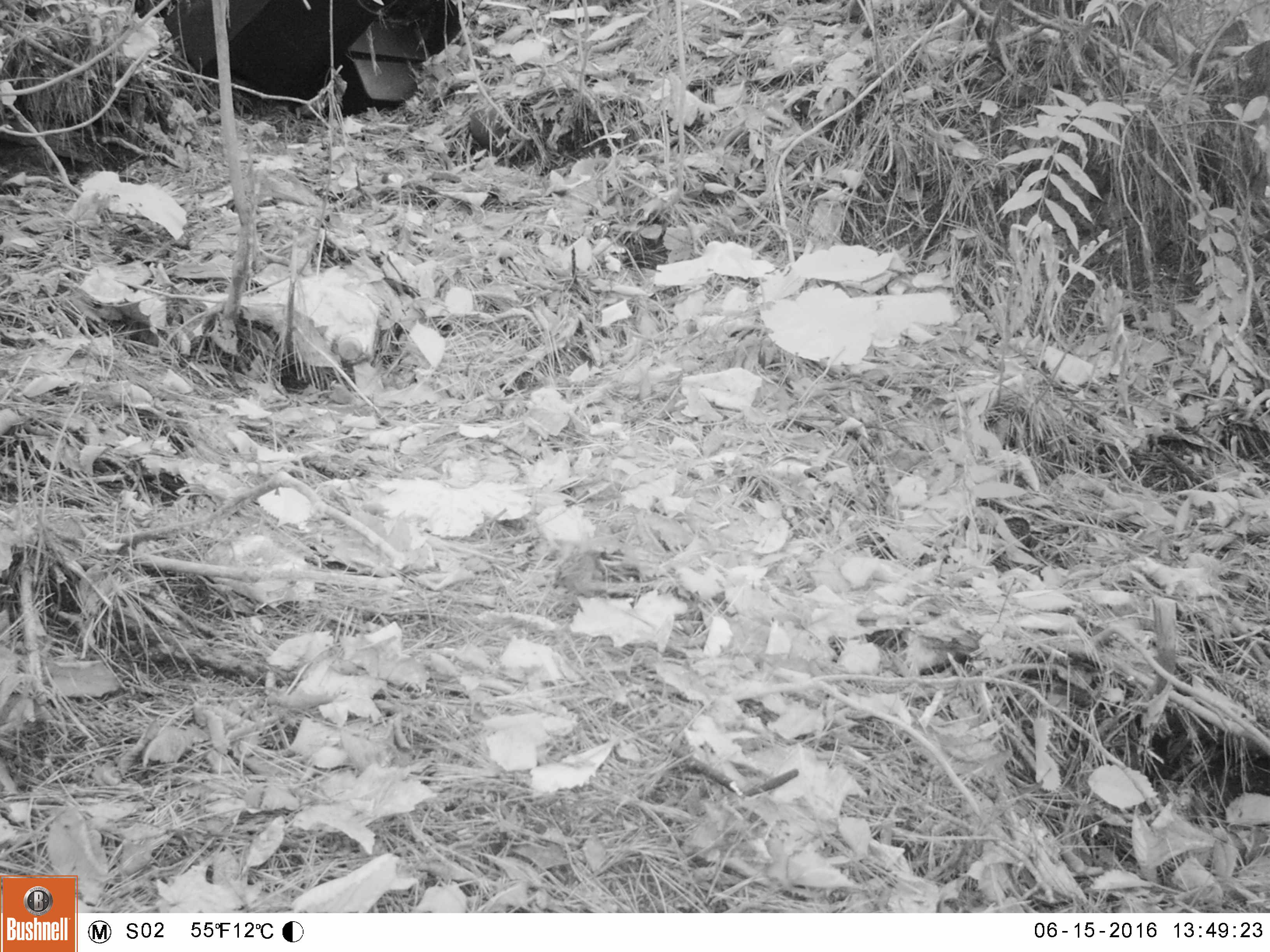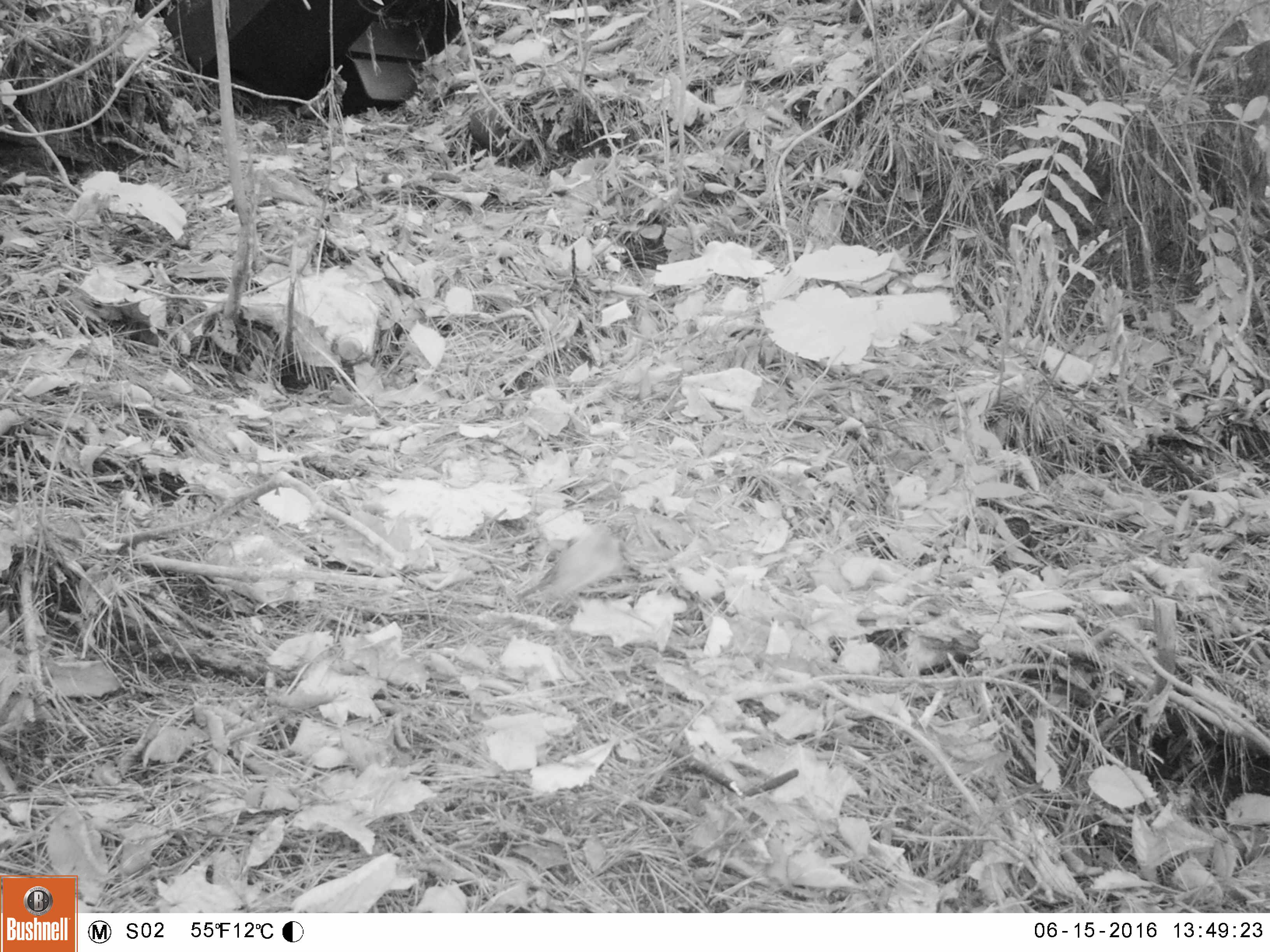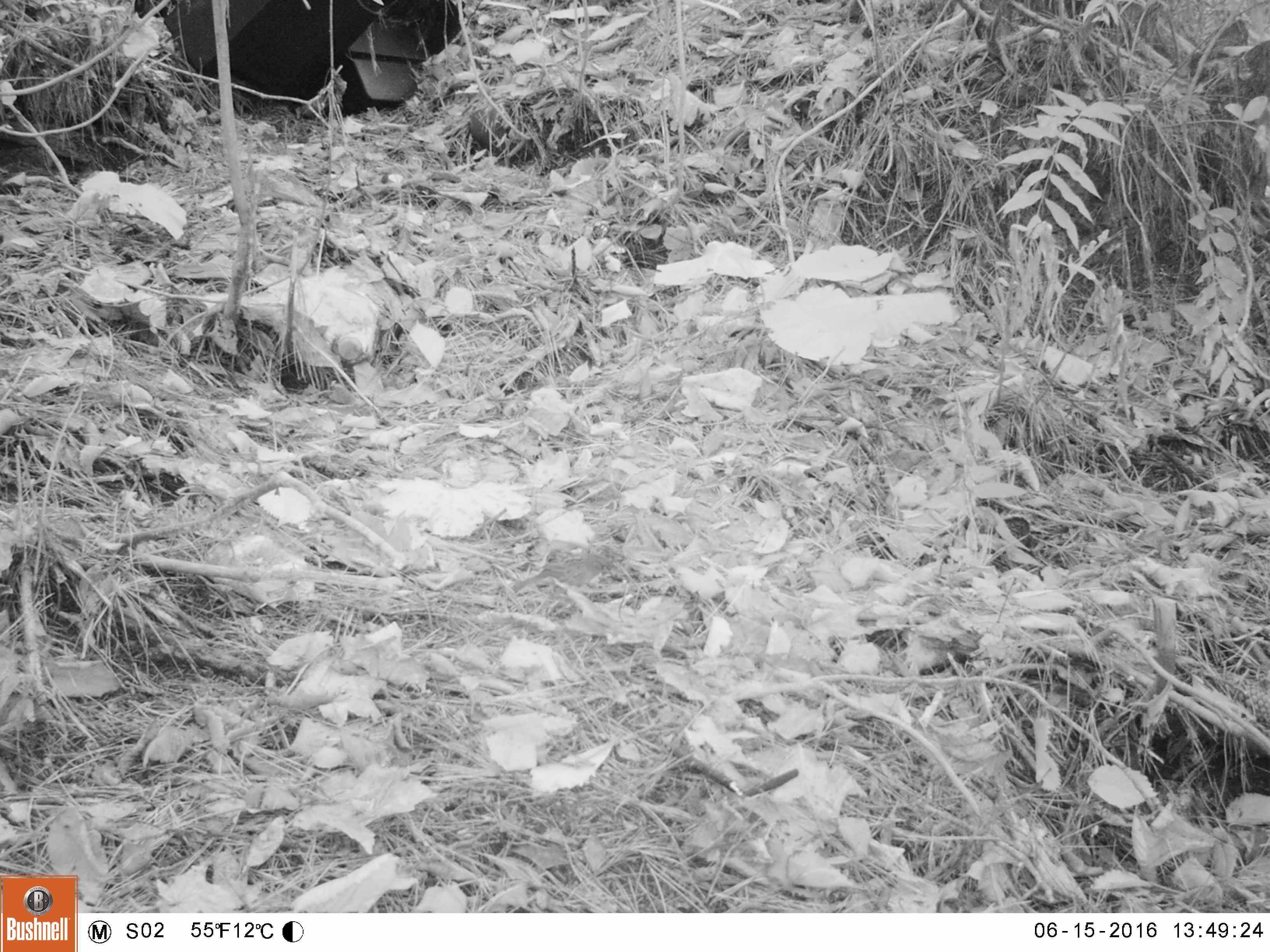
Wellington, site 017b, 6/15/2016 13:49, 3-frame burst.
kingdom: Animalia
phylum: Chordata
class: Aves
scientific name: Aves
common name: bird